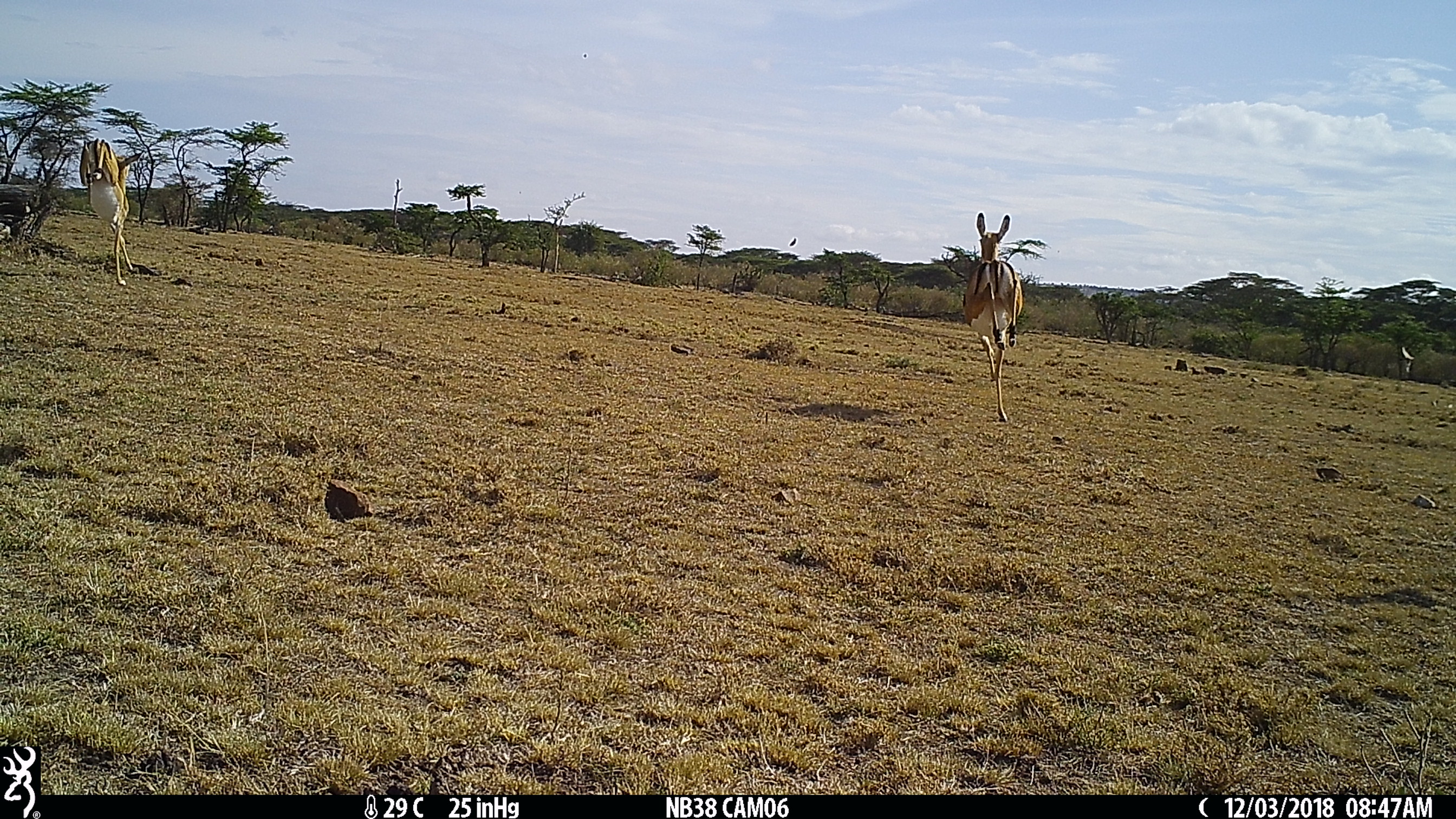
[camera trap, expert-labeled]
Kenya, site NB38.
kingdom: Animalia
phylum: Chordata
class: Mammalia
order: Artiodactyla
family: Bovidae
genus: Aepyceros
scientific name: Aepyceros melampus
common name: impala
Impala (Aepyceros melampus).